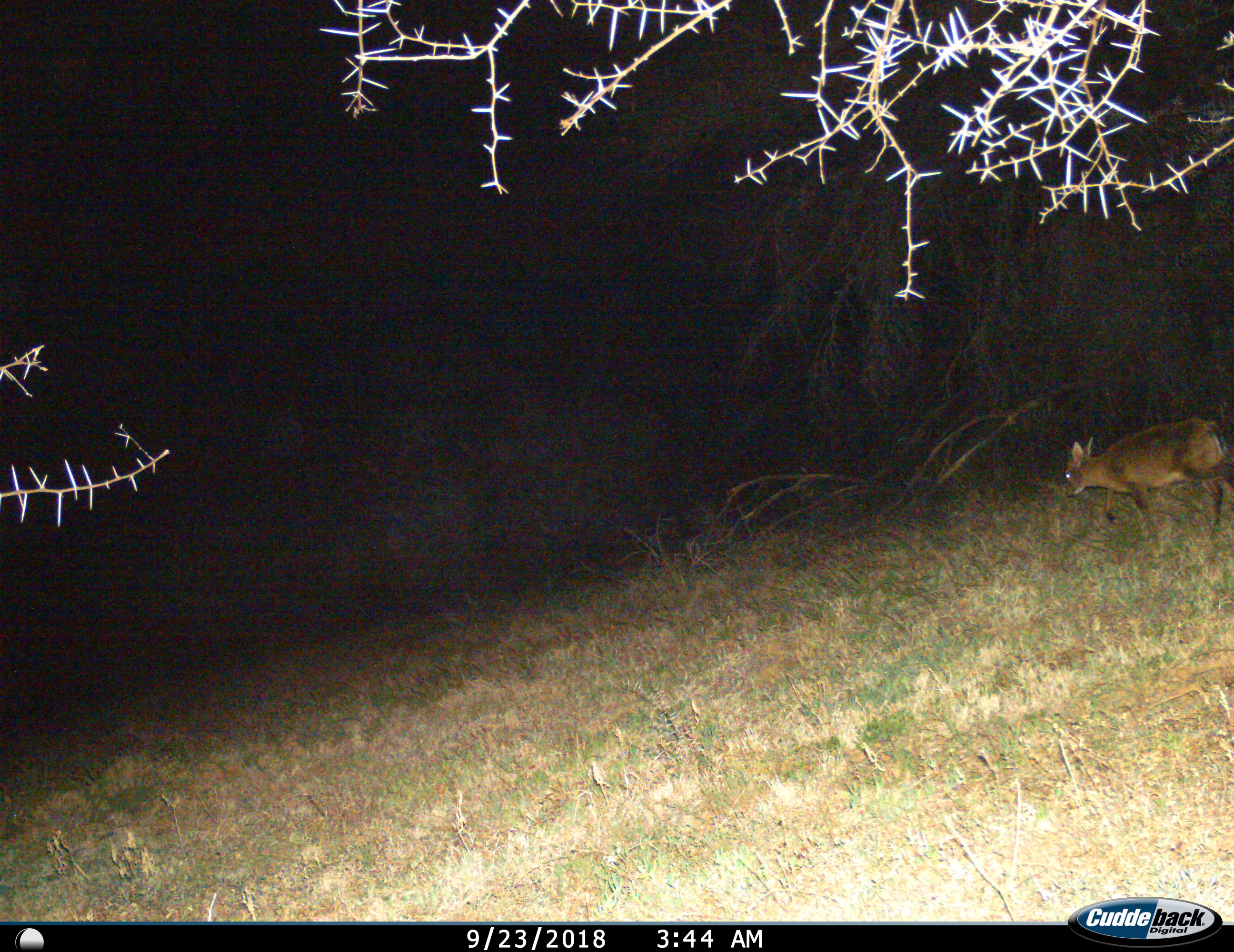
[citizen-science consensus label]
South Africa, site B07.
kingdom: Animalia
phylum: Chordata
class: Mammalia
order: Artiodactyla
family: Bovidae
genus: Sylvicapra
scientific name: Sylvicapra grimmia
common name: common grey duiker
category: duikercommongrey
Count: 1.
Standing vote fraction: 0%.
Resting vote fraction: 0%.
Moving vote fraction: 100%.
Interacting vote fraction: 0%.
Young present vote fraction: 0%.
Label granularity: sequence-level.